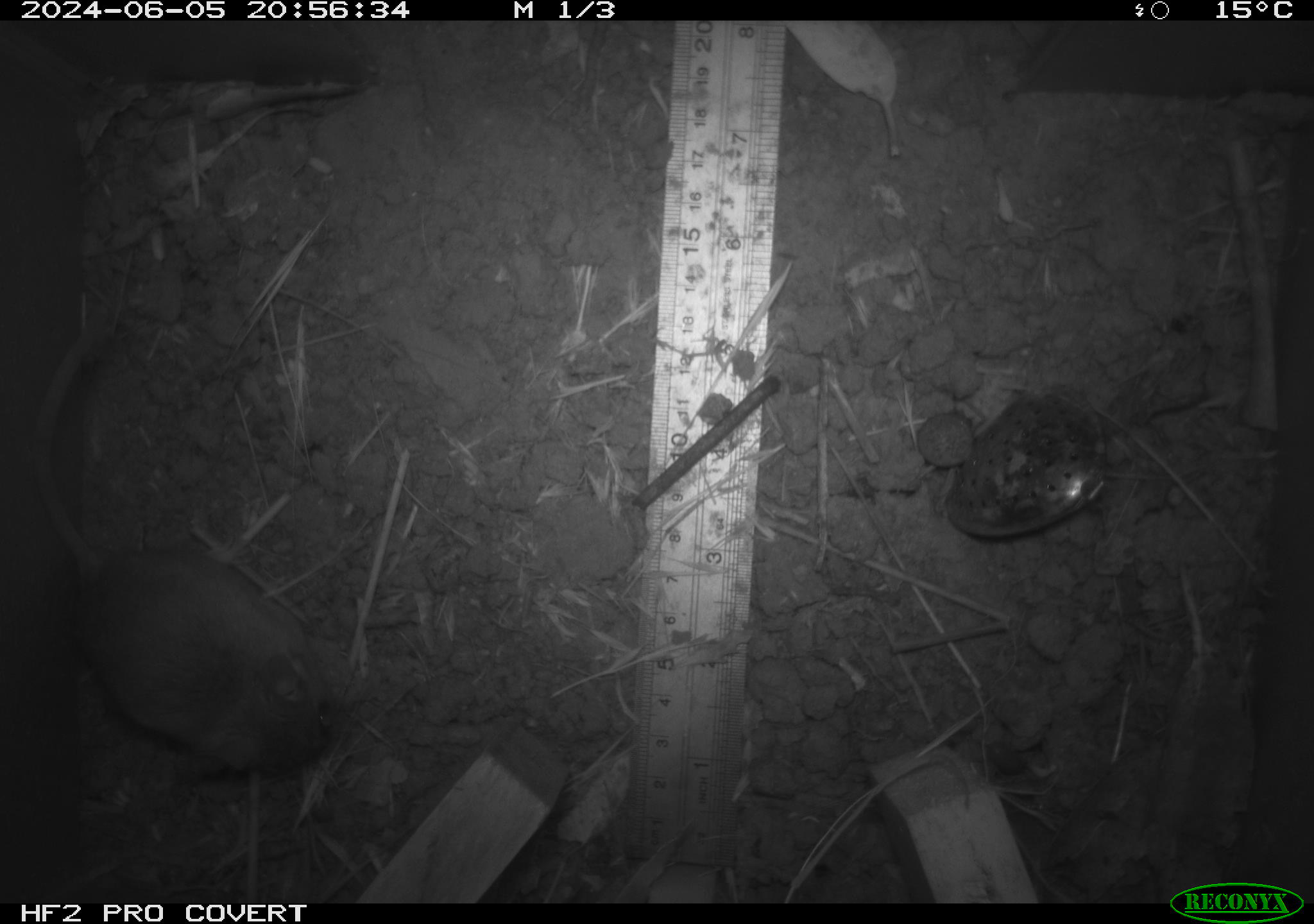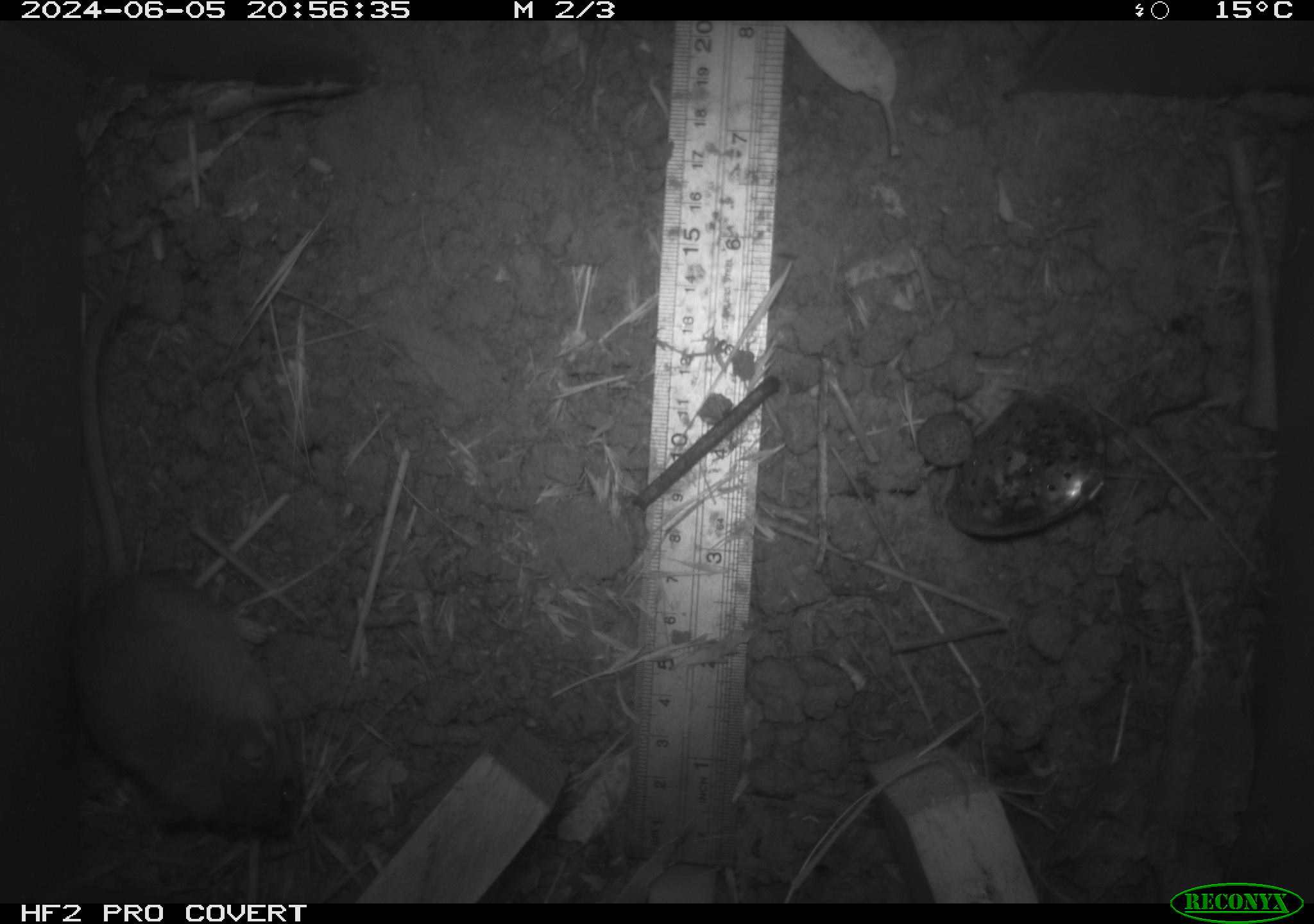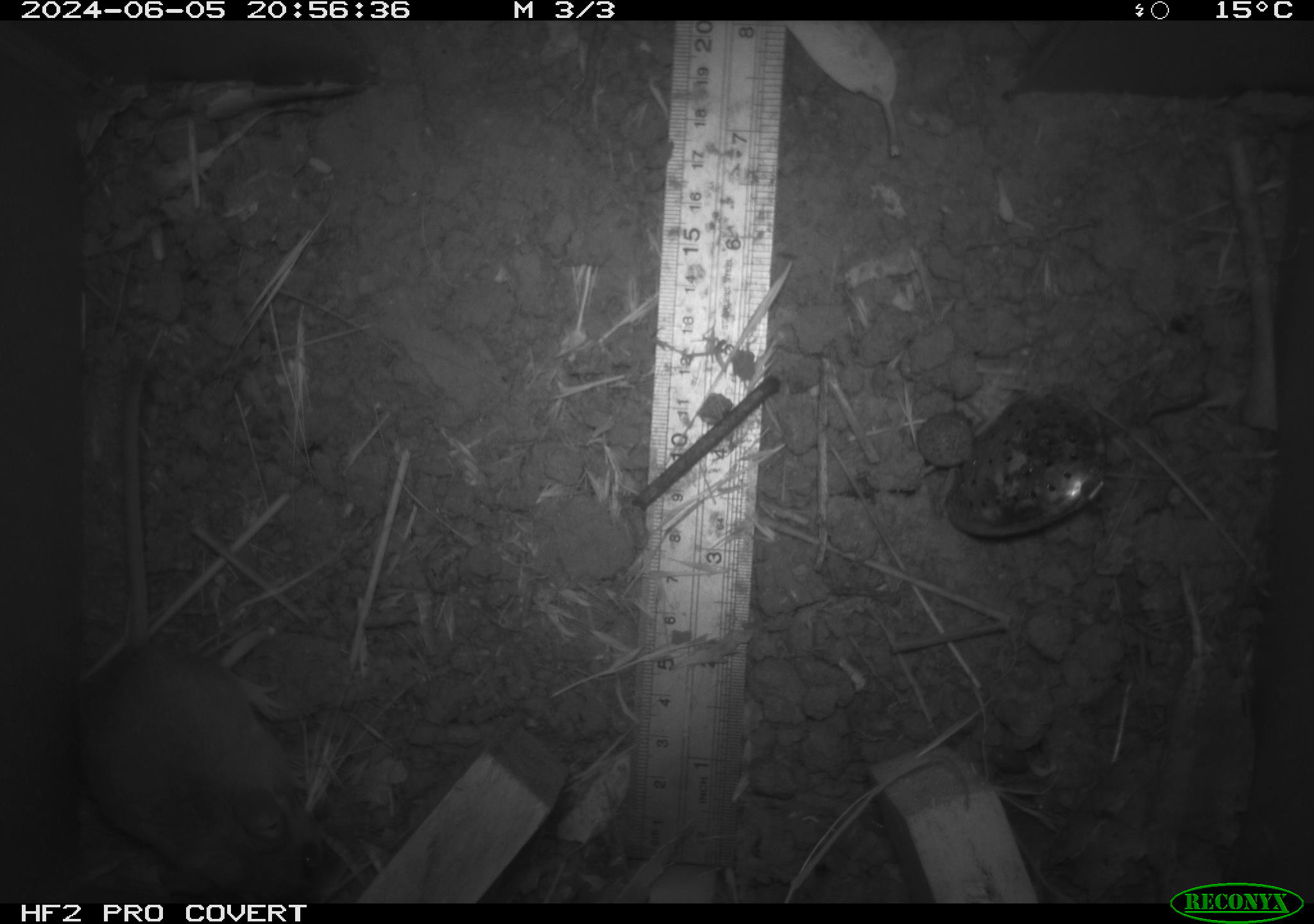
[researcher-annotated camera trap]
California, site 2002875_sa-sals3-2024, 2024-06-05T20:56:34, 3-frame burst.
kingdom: Animalia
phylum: Chordata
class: Mammalia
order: Rodentia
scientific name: Rodentia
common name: rodent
Rodent (Rodentia).